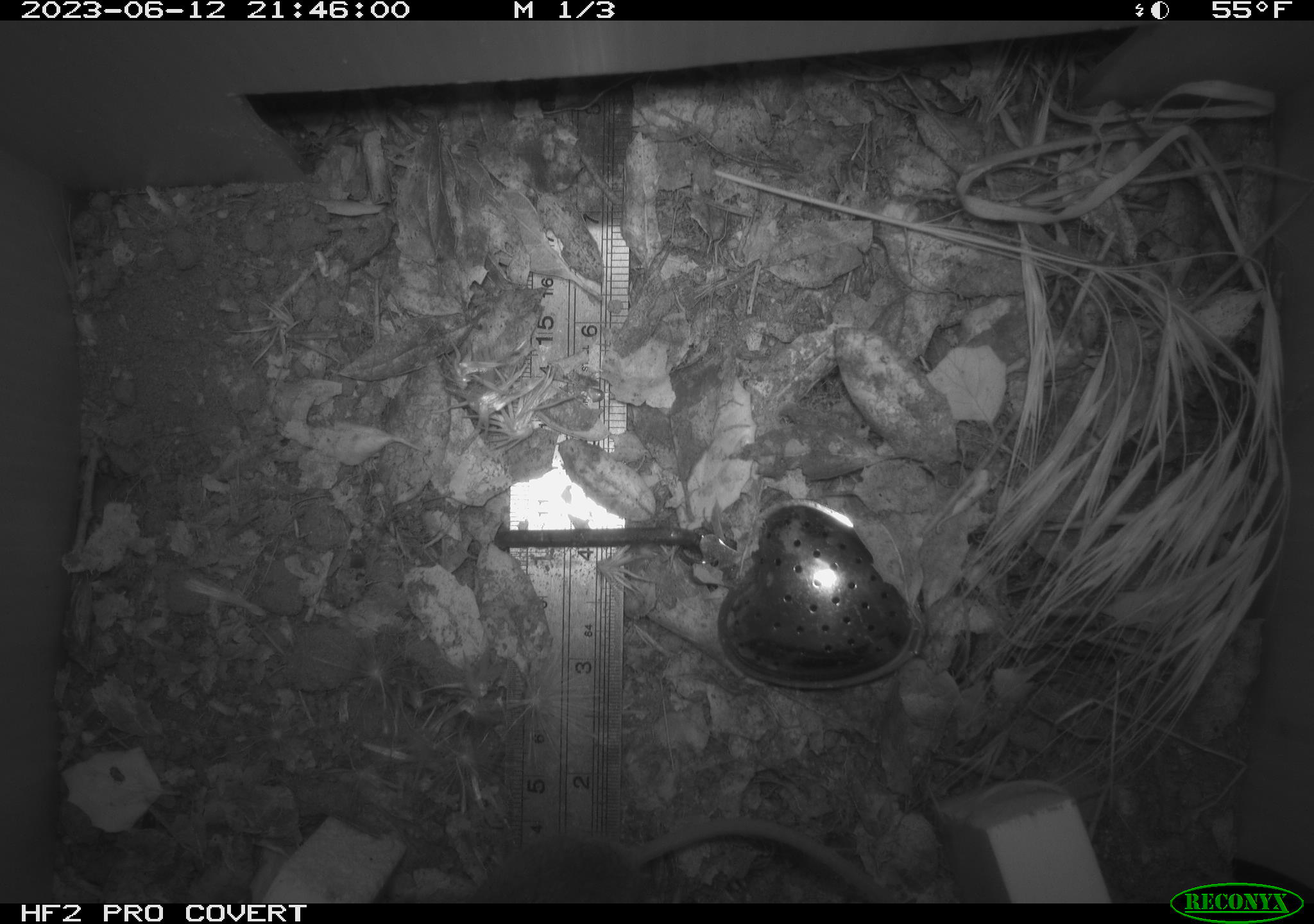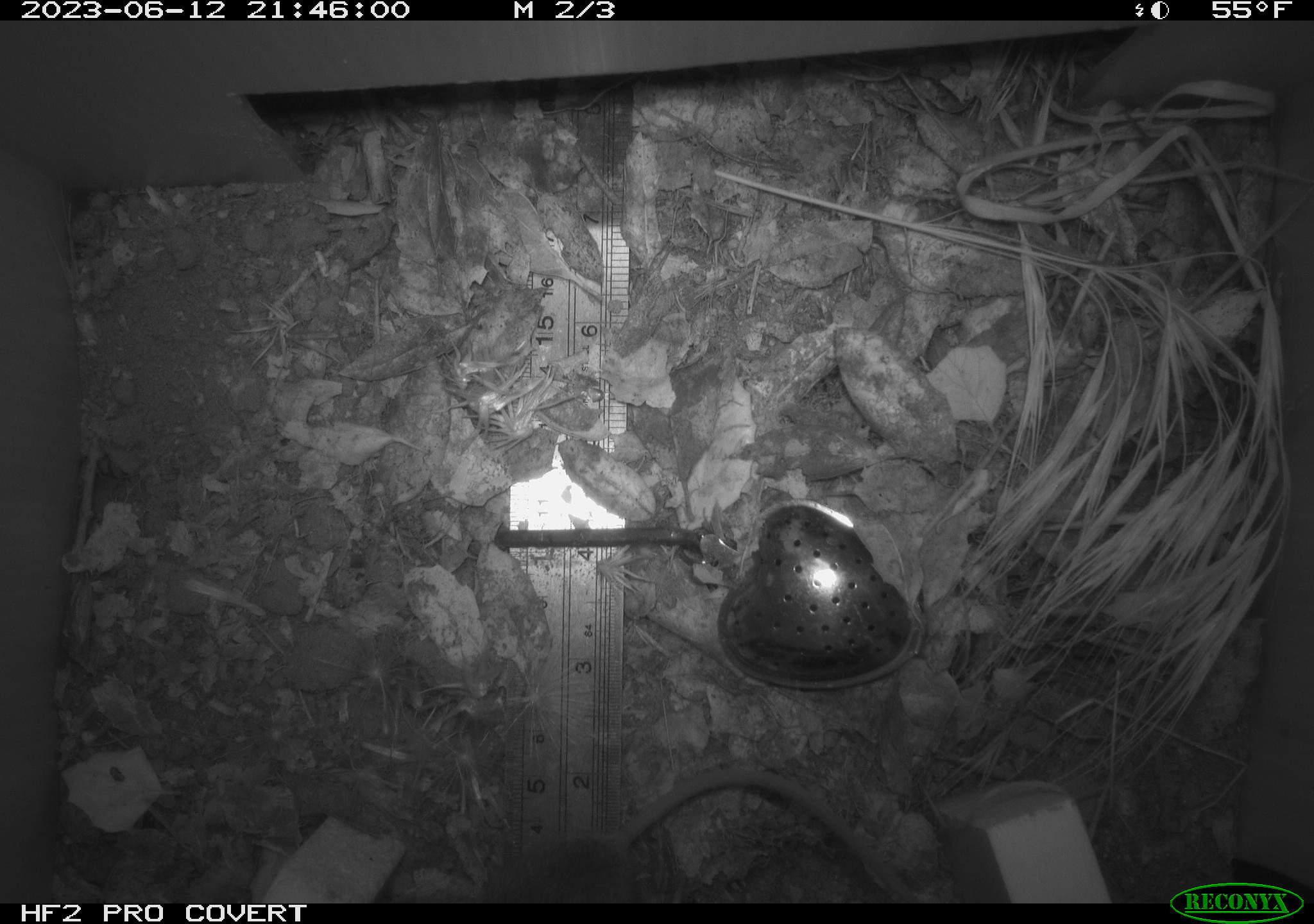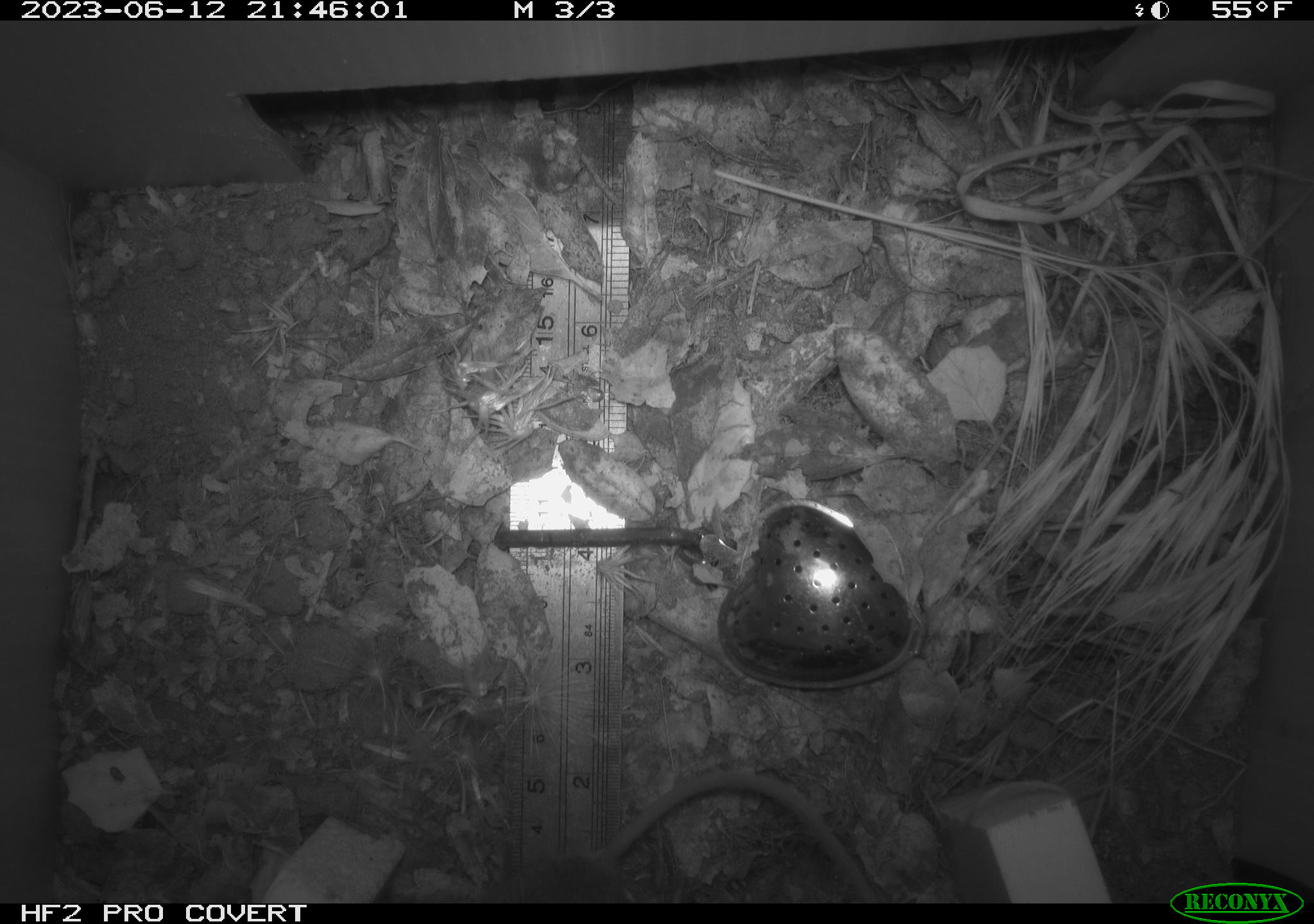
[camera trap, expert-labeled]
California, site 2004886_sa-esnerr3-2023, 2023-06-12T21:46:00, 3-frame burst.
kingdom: Animalia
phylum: Chordata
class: Mammalia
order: Rodentia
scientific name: Rodentia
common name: mouse species